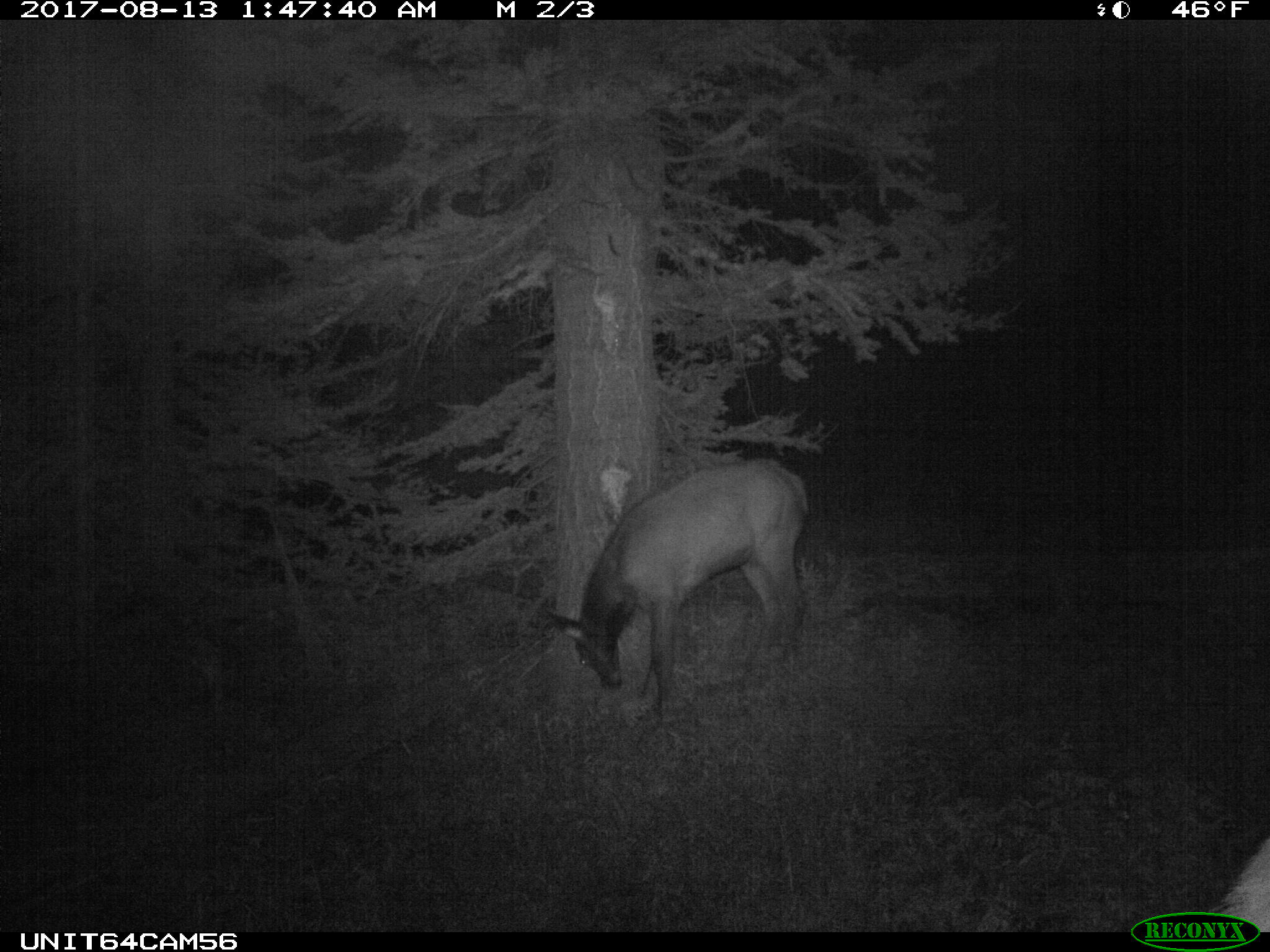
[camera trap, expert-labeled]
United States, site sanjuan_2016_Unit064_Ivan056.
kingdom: Animalia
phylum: Chordata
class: Mammalia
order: Artiodactyla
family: Cervidae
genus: Cervus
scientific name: Cervus elaphus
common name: red deer